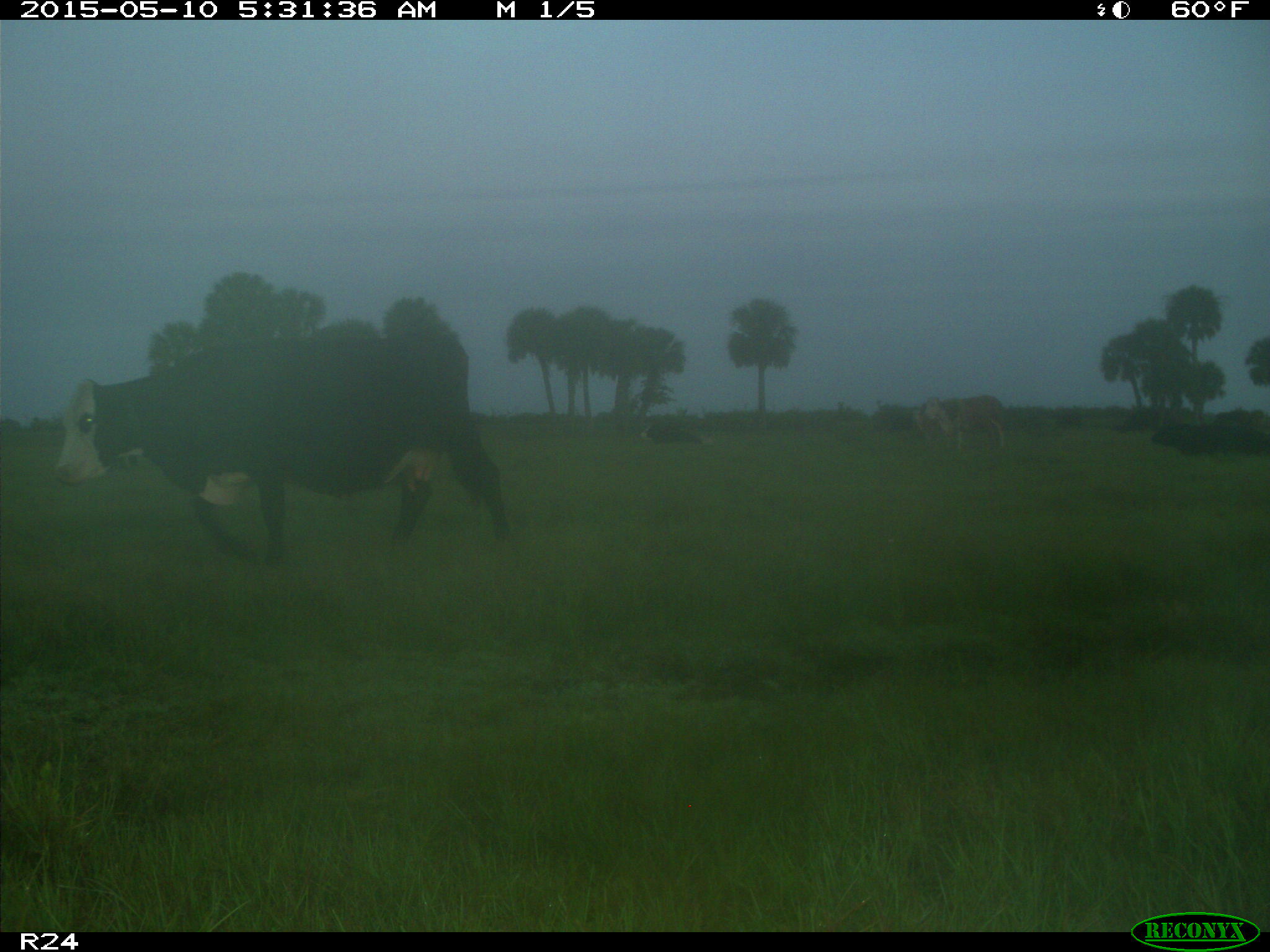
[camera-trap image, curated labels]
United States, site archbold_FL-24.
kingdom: Animalia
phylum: Chordata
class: Mammalia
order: Artiodactyla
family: Bovidae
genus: Bos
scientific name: Bos taurus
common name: domestic cow